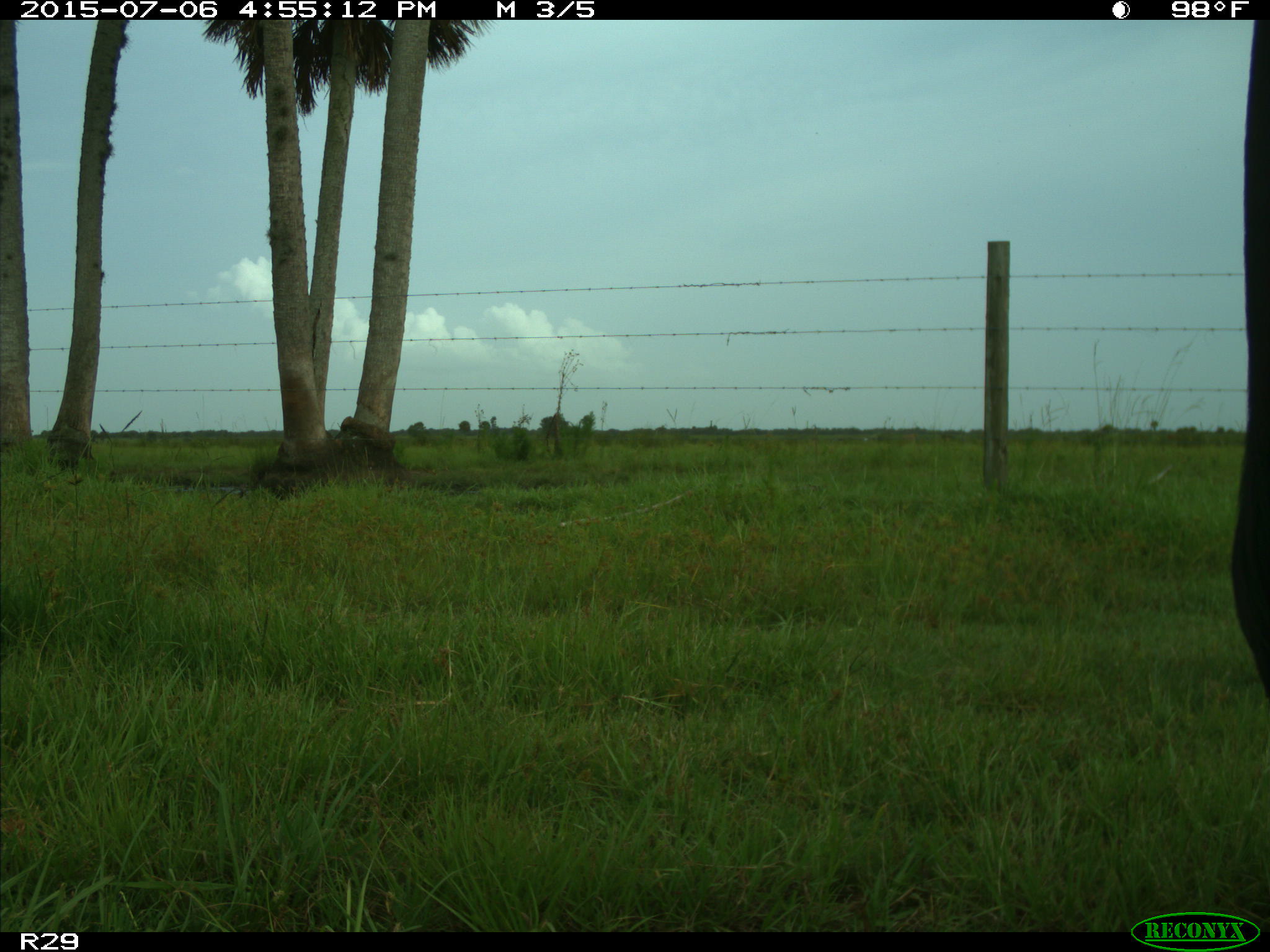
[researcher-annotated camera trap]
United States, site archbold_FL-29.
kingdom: Animalia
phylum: Chordata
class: Mammalia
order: Artiodactyla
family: Bovidae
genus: Bos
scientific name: Bos taurus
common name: domestic cow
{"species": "Bos taurus (domestic cow)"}